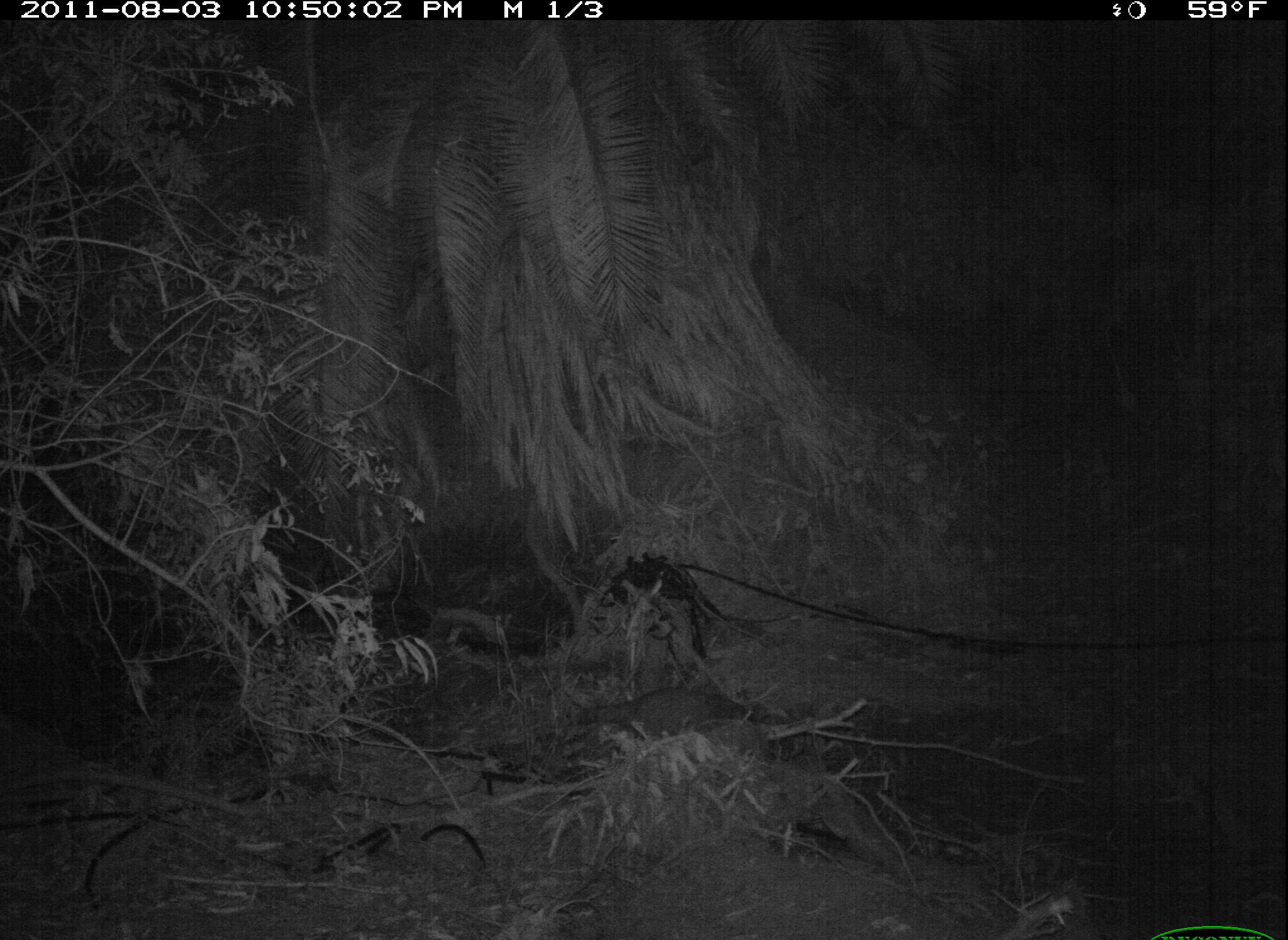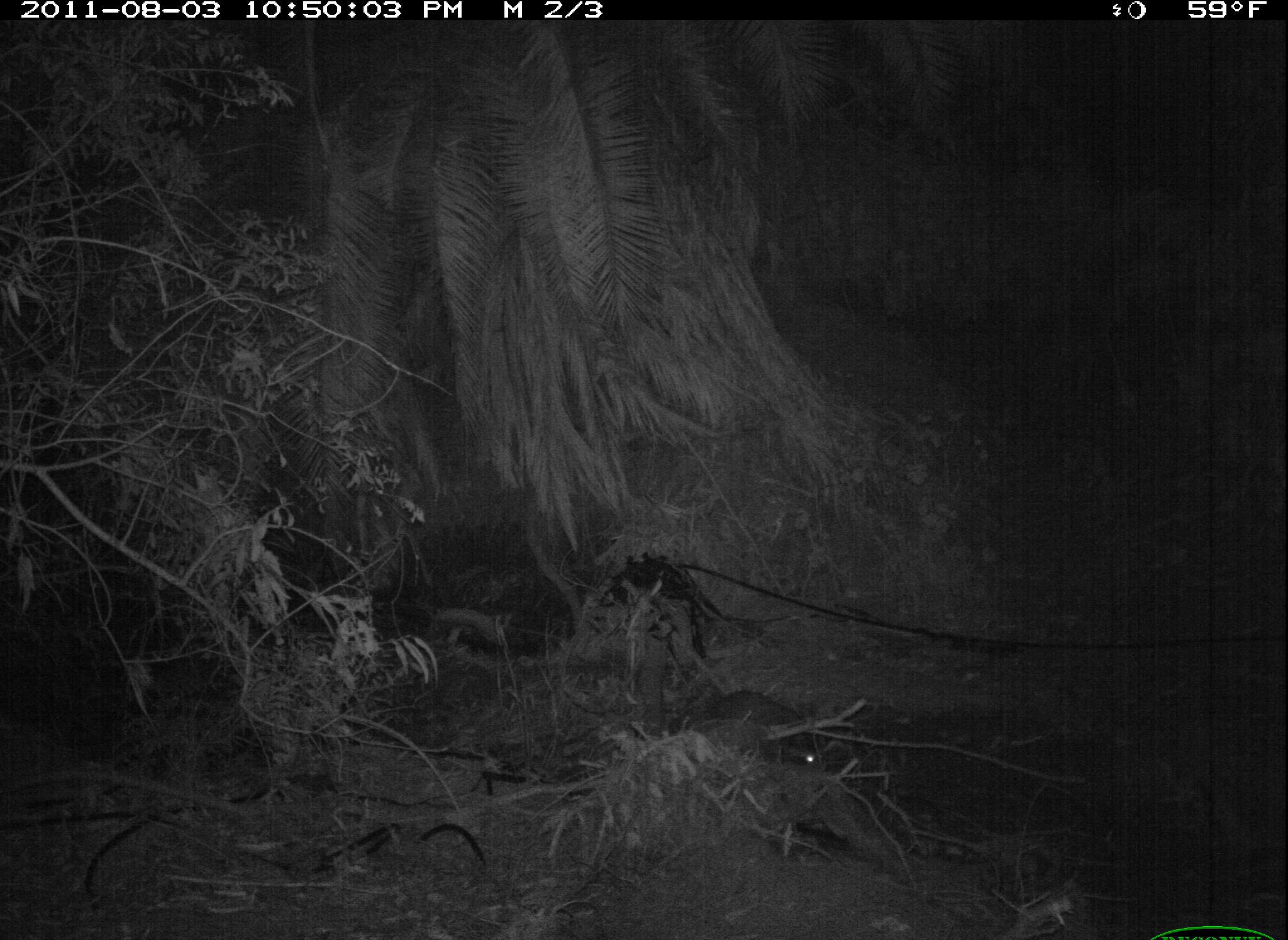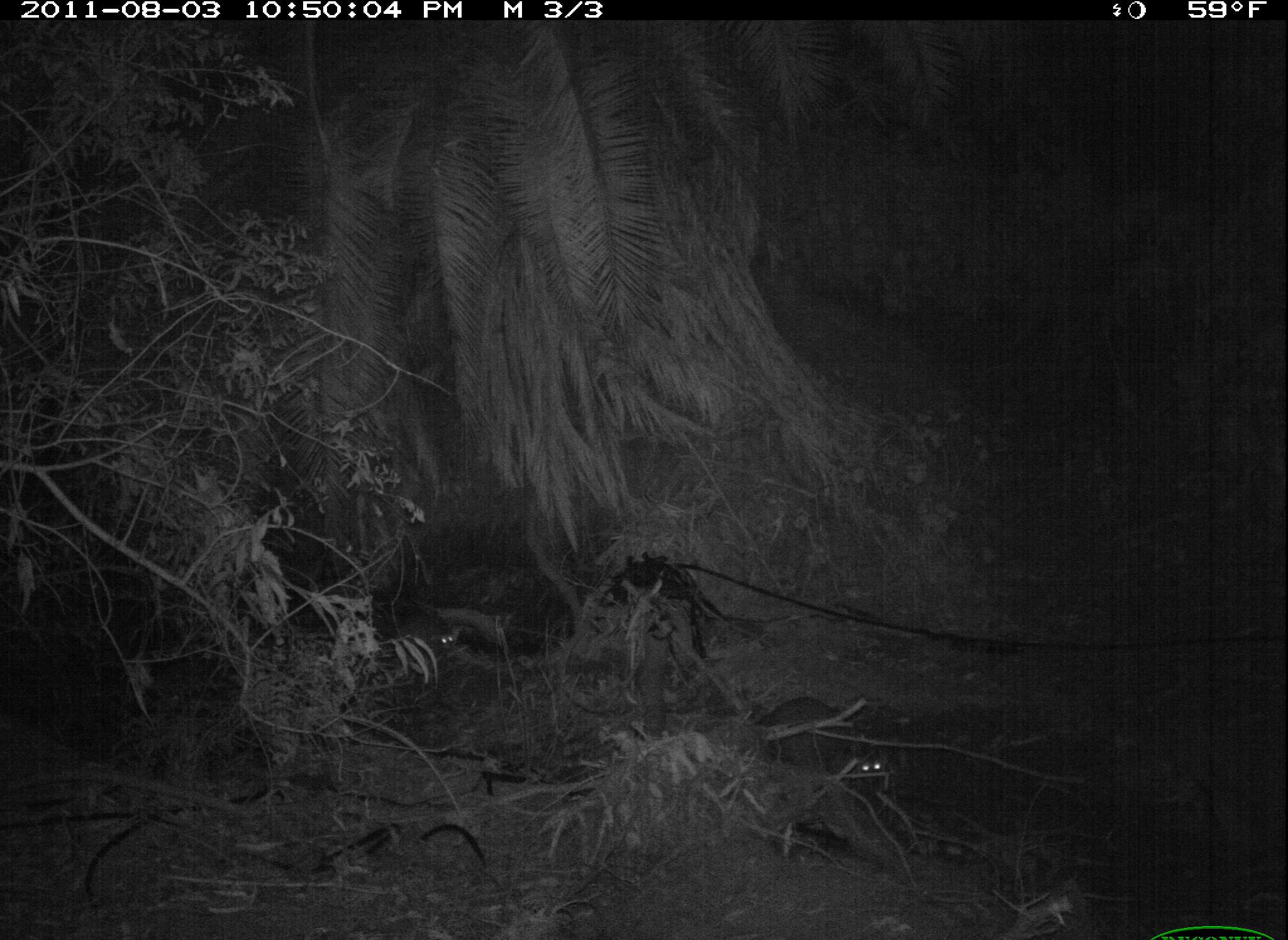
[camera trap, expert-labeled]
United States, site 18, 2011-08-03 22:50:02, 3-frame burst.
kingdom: Animalia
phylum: Chordata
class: Mammalia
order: Carnivora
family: Procyonidae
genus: Procyon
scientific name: Procyon lotor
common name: raccoon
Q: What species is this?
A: Raccoon (Procyon lotor).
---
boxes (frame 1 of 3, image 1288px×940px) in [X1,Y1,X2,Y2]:
raccoon: [584,691,749,740]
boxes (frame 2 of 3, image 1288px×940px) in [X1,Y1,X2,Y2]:
raccoon: [694,688,821,737]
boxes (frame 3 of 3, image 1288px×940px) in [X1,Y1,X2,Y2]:
raccoon: [760,694,894,802]; [384,608,460,664]